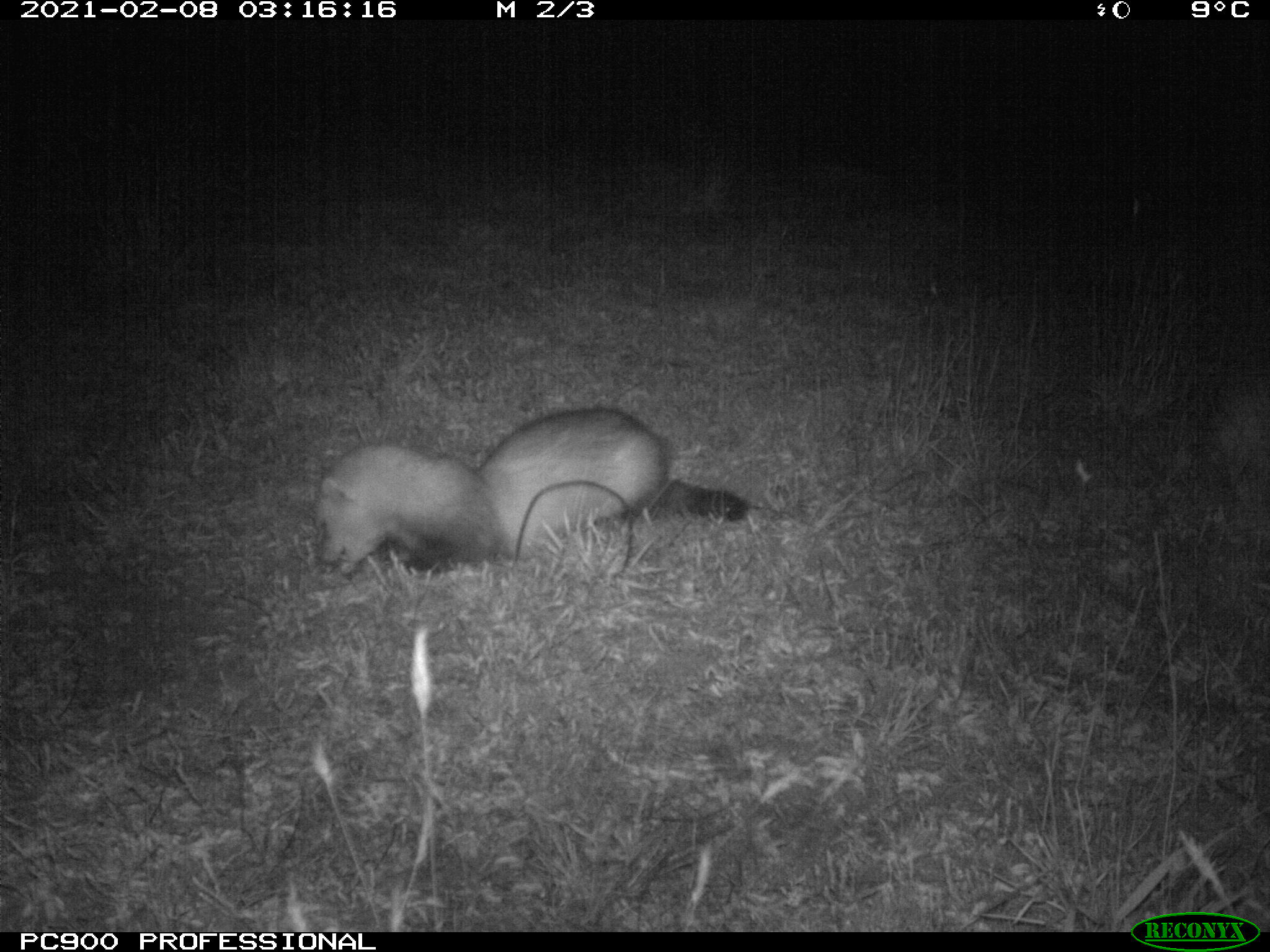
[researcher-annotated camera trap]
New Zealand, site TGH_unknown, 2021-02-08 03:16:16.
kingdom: Animalia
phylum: Chordata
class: Mammalia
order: Carnivora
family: Mustelidae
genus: Mustela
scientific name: Mustela furo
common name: ferret